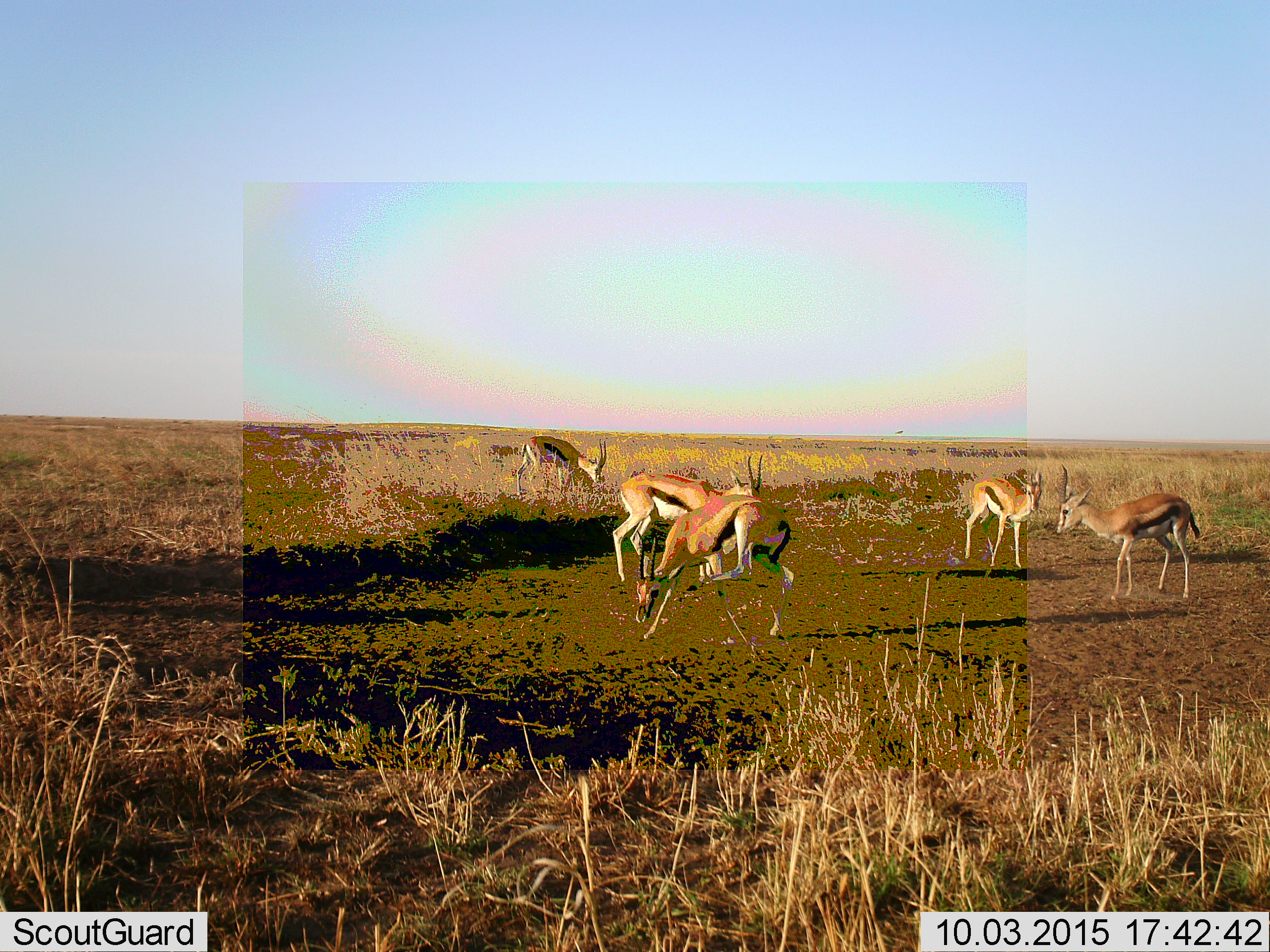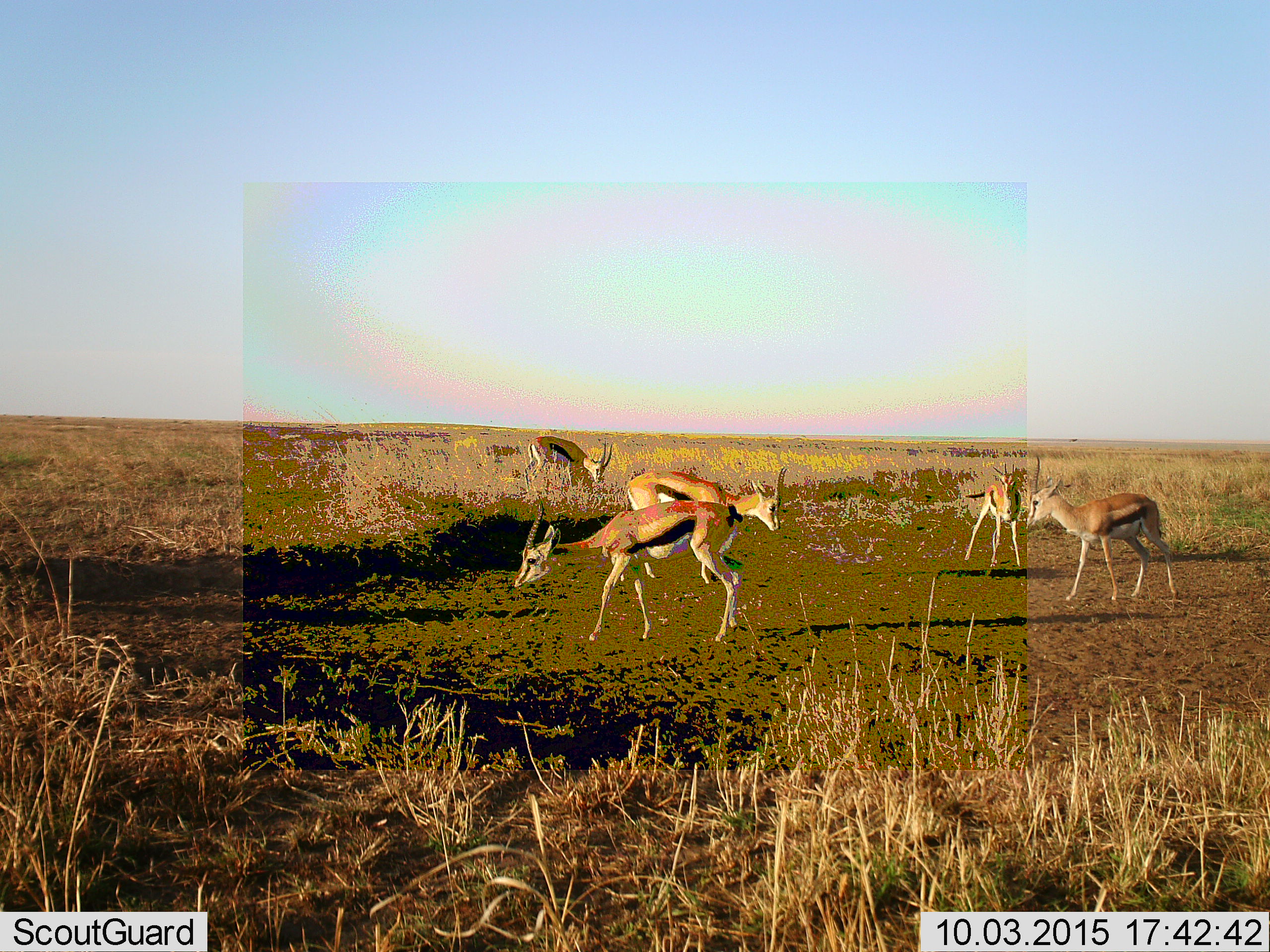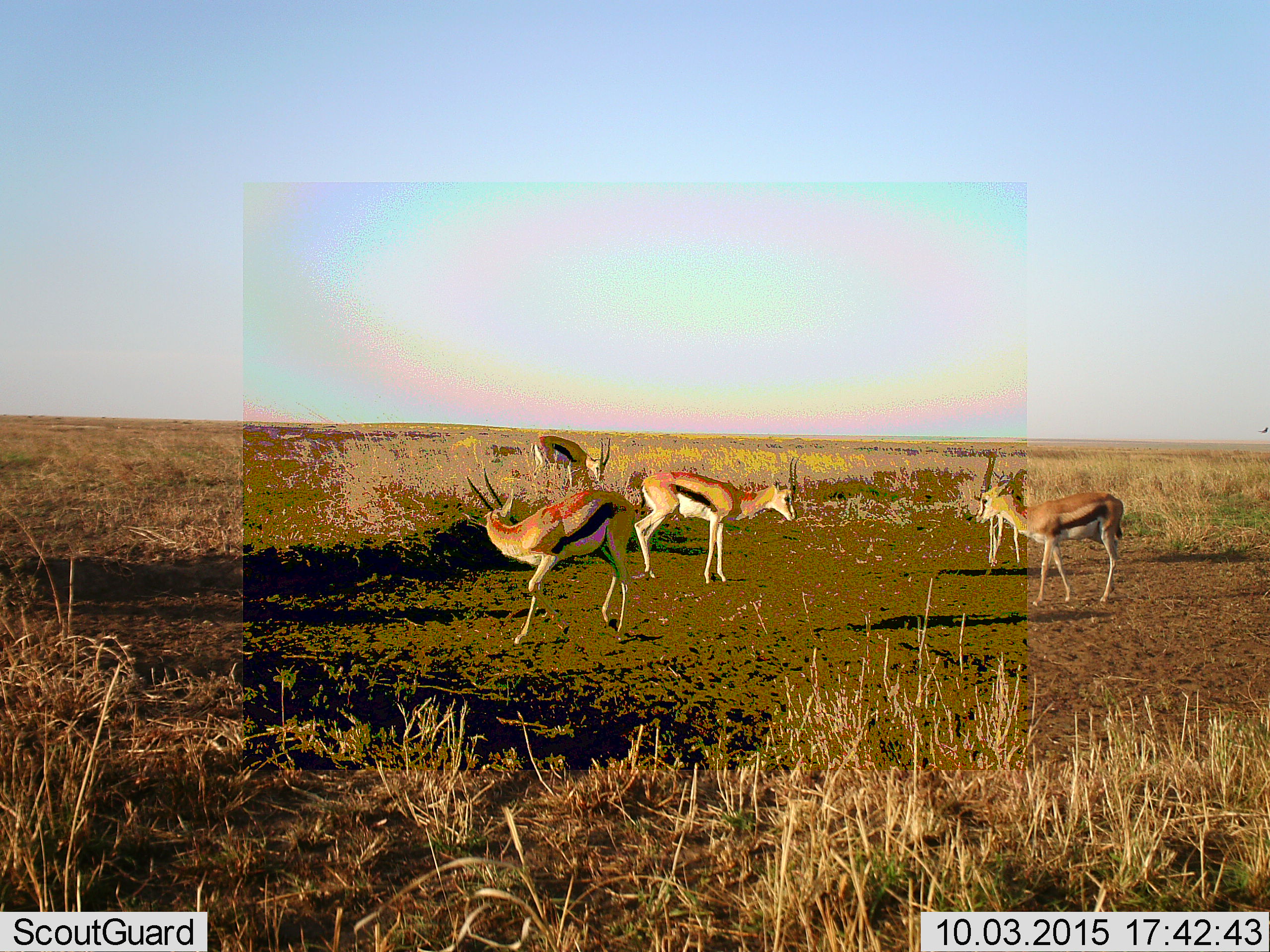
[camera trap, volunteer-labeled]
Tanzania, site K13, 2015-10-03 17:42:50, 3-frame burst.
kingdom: Animalia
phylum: Chordata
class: Mammalia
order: Artiodactyla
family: Bovidae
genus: Eudorcas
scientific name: Eudorcas thomsonii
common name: thomson's gazelle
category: gazellethomsons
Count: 5.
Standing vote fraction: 89%.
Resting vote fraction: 0%.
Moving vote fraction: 56%.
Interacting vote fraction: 0%.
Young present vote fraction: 0%.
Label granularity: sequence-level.